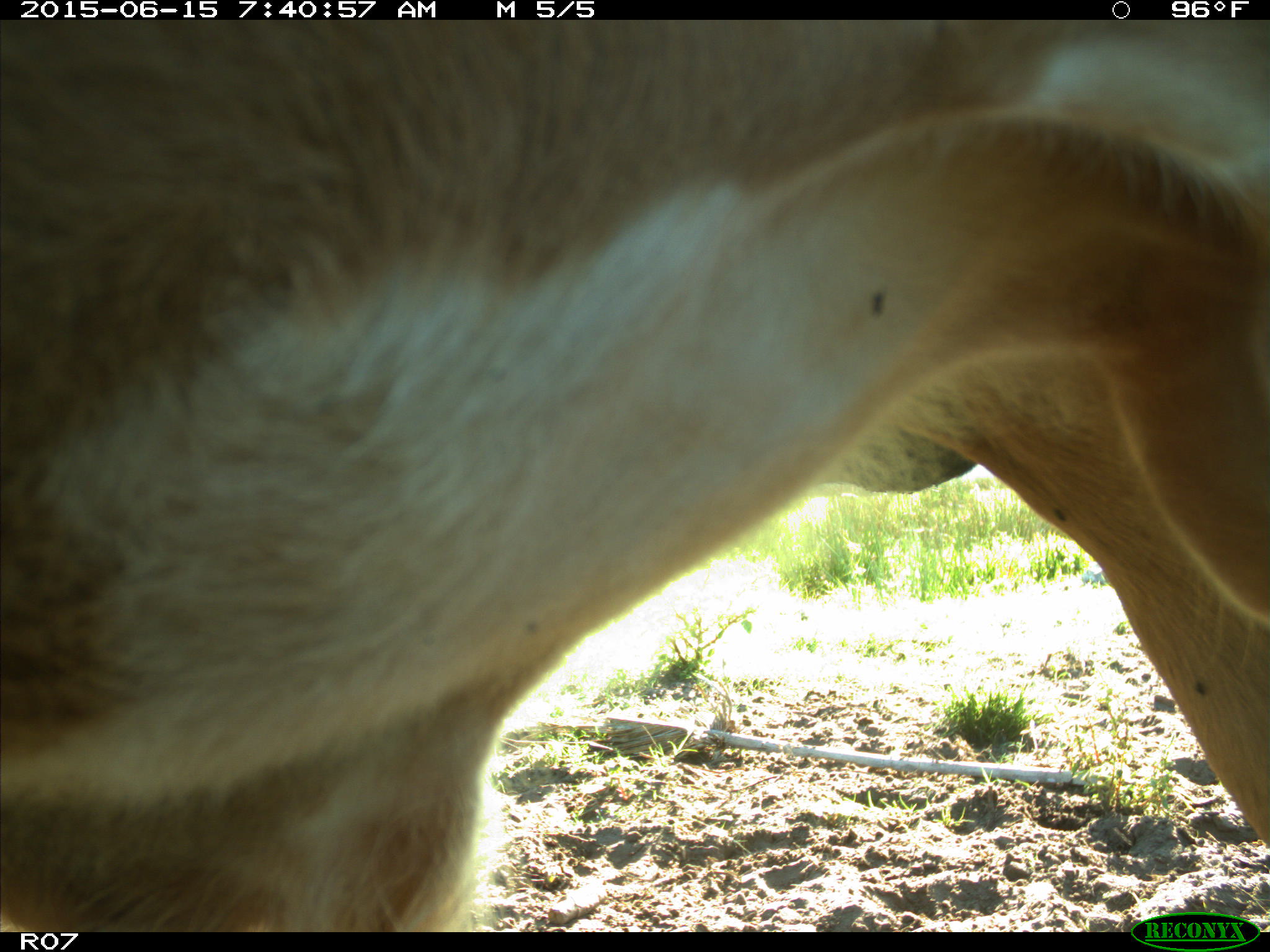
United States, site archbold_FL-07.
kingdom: Animalia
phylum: Chordata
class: Mammalia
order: Artiodactyla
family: Bovidae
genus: Bos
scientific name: Bos taurus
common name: domestic cow